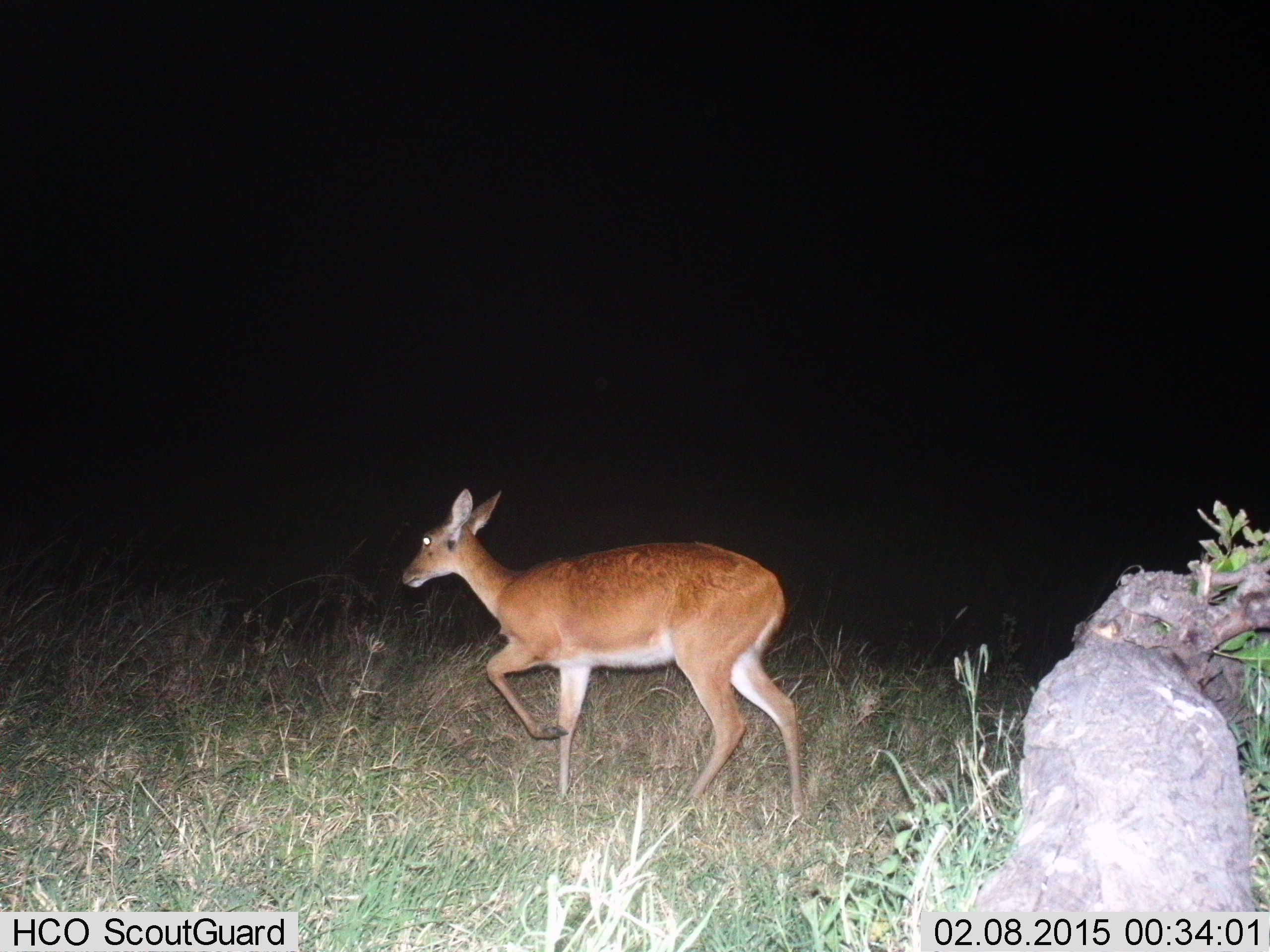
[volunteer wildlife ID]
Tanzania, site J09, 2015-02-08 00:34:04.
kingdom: Animalia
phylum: Chordata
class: Mammalia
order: Artiodactyla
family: Bovidae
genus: Redunca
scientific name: Redunca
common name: reedbuck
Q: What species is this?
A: Reedbuck (Redunca).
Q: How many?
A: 1.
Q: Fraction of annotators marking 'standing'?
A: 0%.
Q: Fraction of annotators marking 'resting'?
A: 0%.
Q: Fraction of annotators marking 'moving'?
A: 100%.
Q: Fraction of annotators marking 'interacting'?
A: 0%.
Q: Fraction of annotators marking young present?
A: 0%.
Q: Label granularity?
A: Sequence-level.